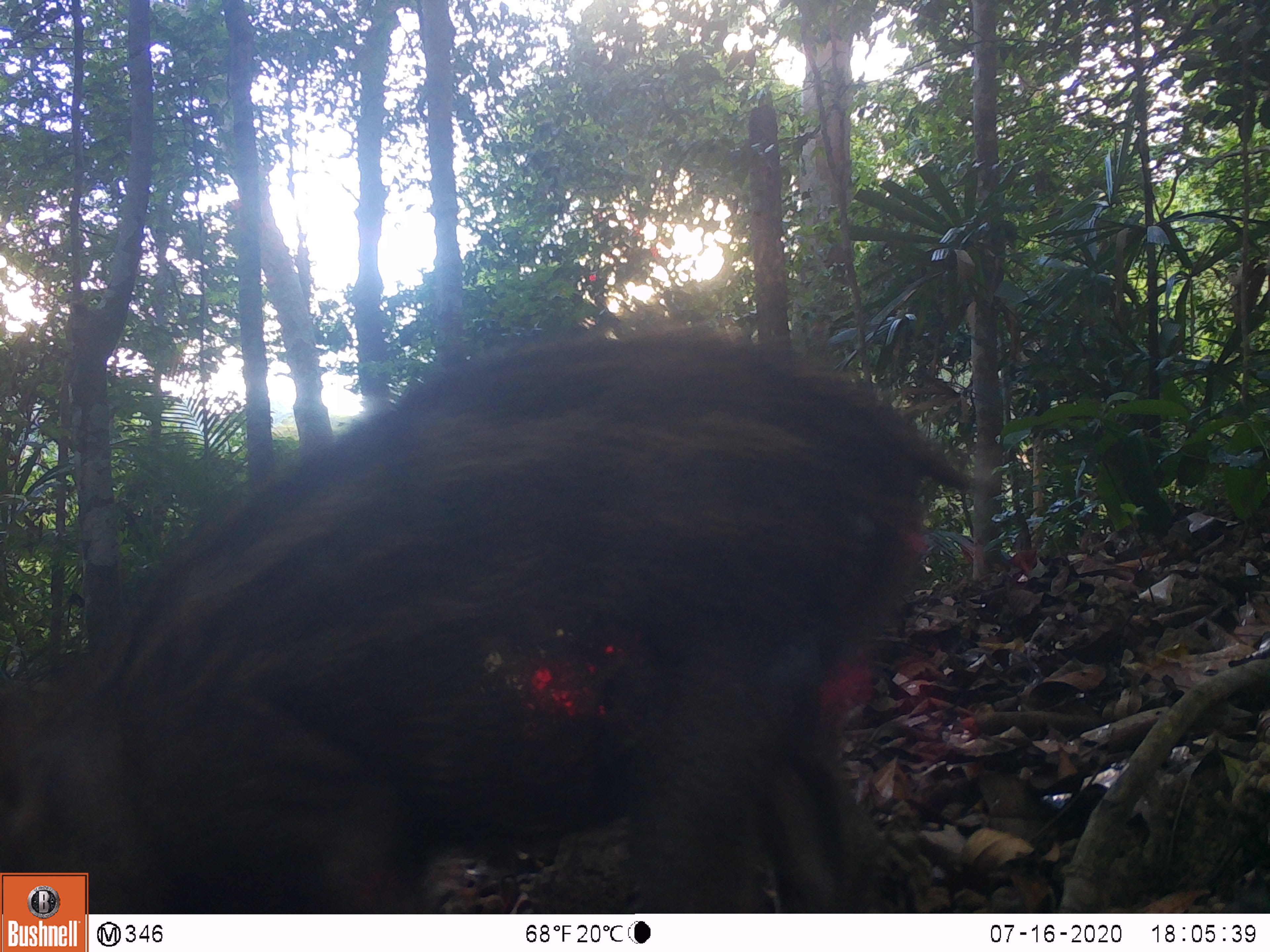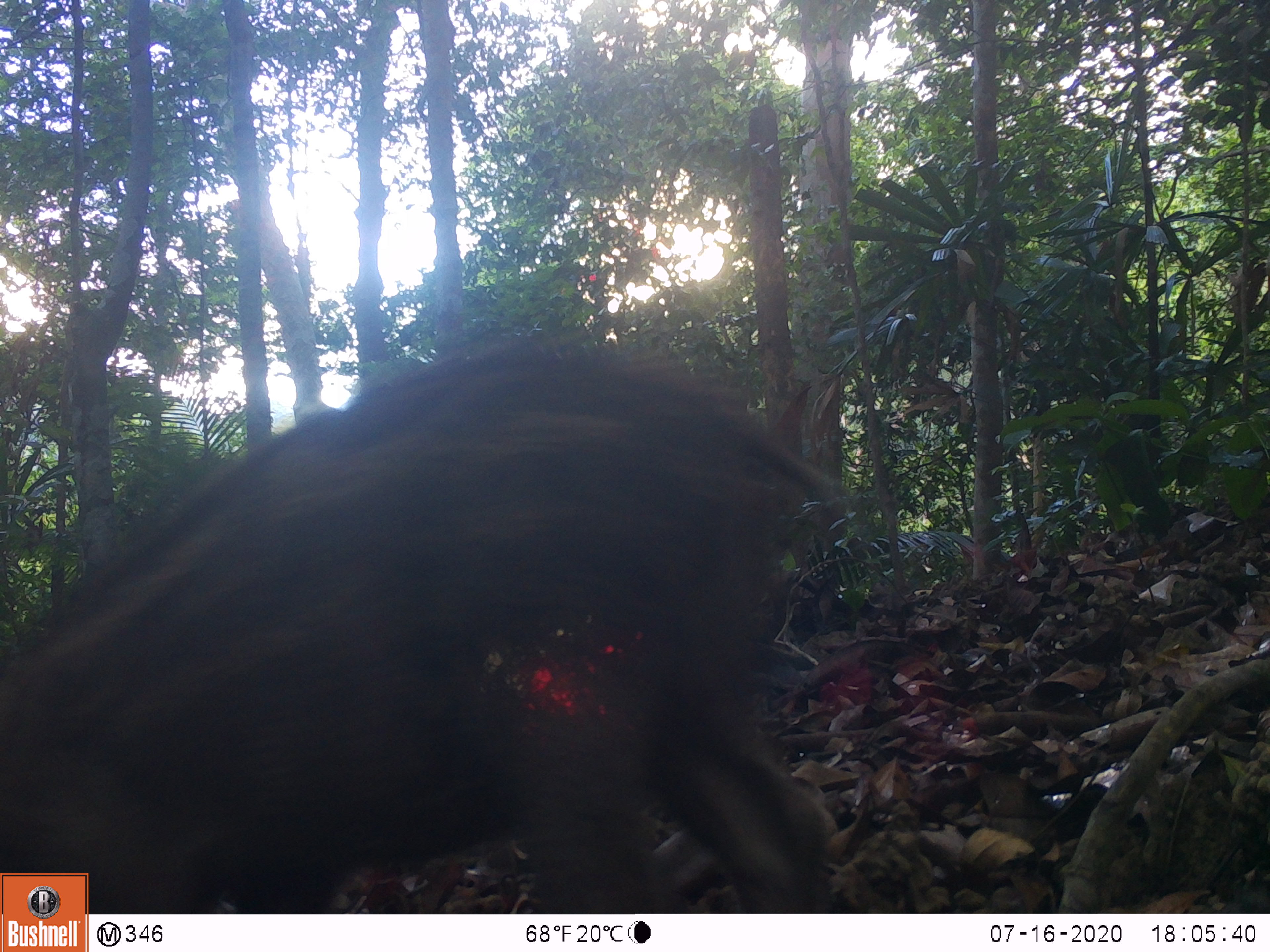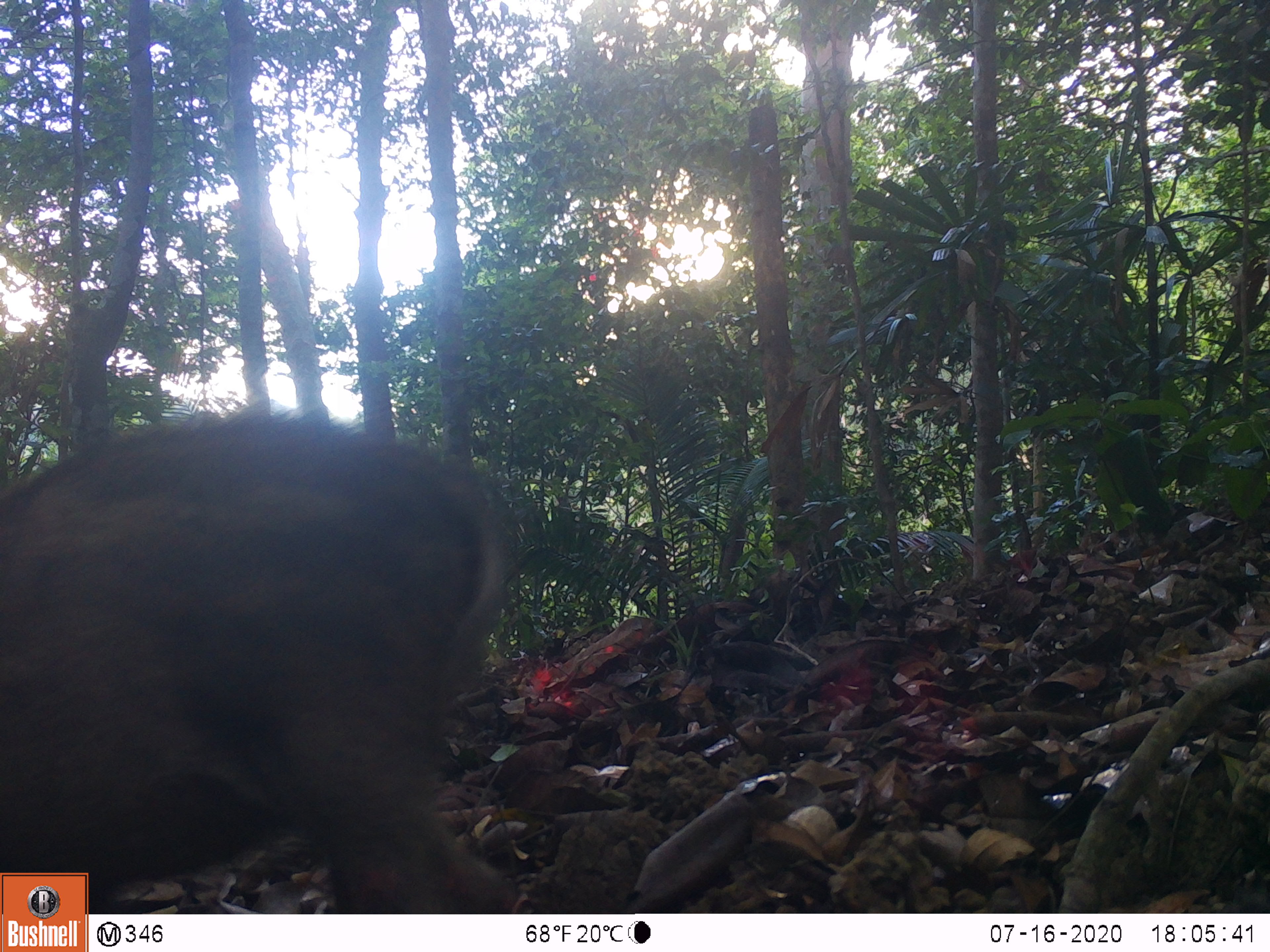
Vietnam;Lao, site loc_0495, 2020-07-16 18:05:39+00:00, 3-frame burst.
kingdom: Animalia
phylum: Chordata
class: Mammalia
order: Artiodactyla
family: Suidae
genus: Sus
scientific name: Sus scrofa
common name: eurasian wild pig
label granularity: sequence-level